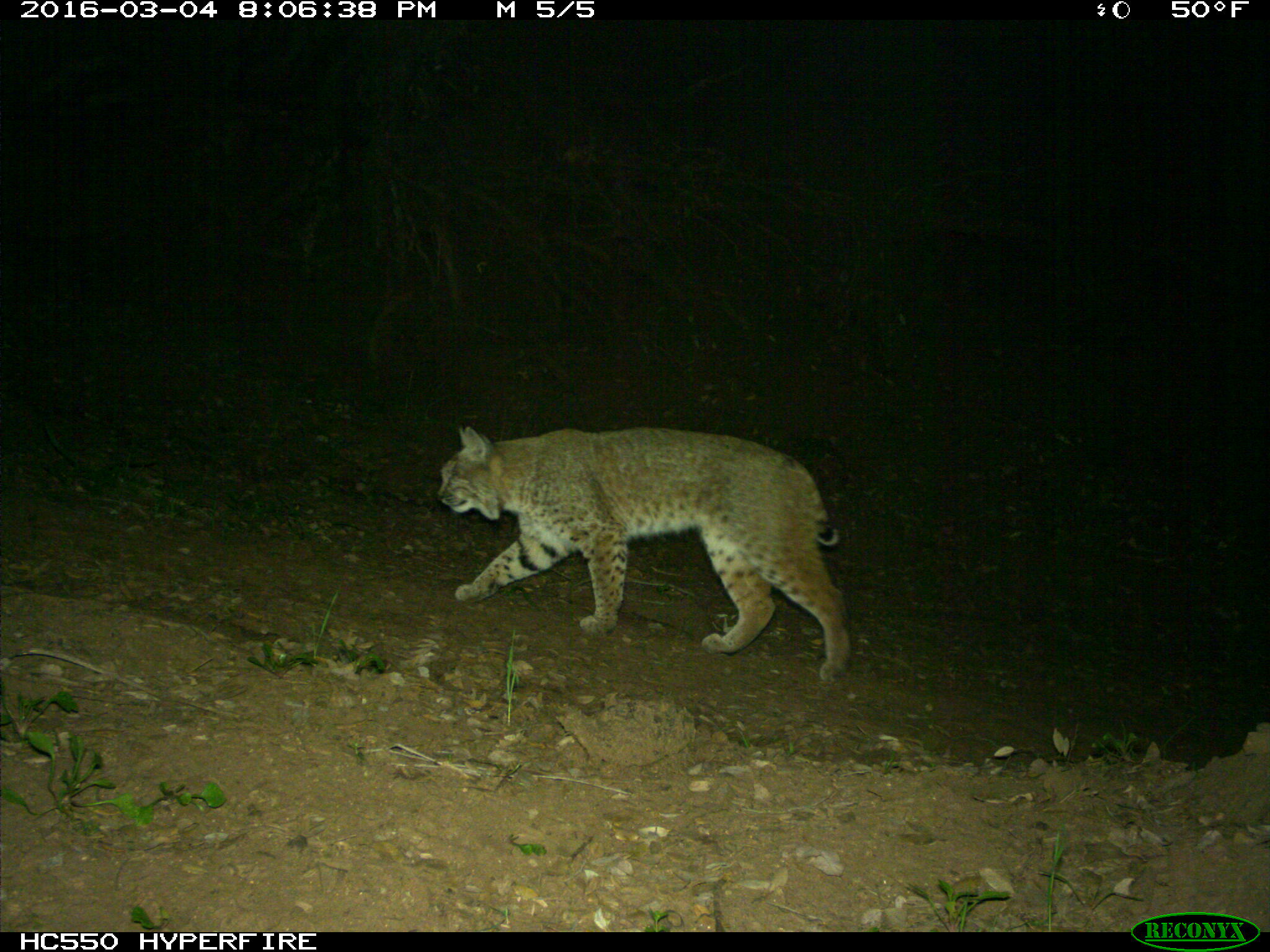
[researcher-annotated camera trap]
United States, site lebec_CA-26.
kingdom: Animalia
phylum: Chordata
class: Mammalia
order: Carnivora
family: Felidae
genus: Lynx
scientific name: Lynx rufus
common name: bobcat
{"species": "Lynx rufus (bobcat)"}